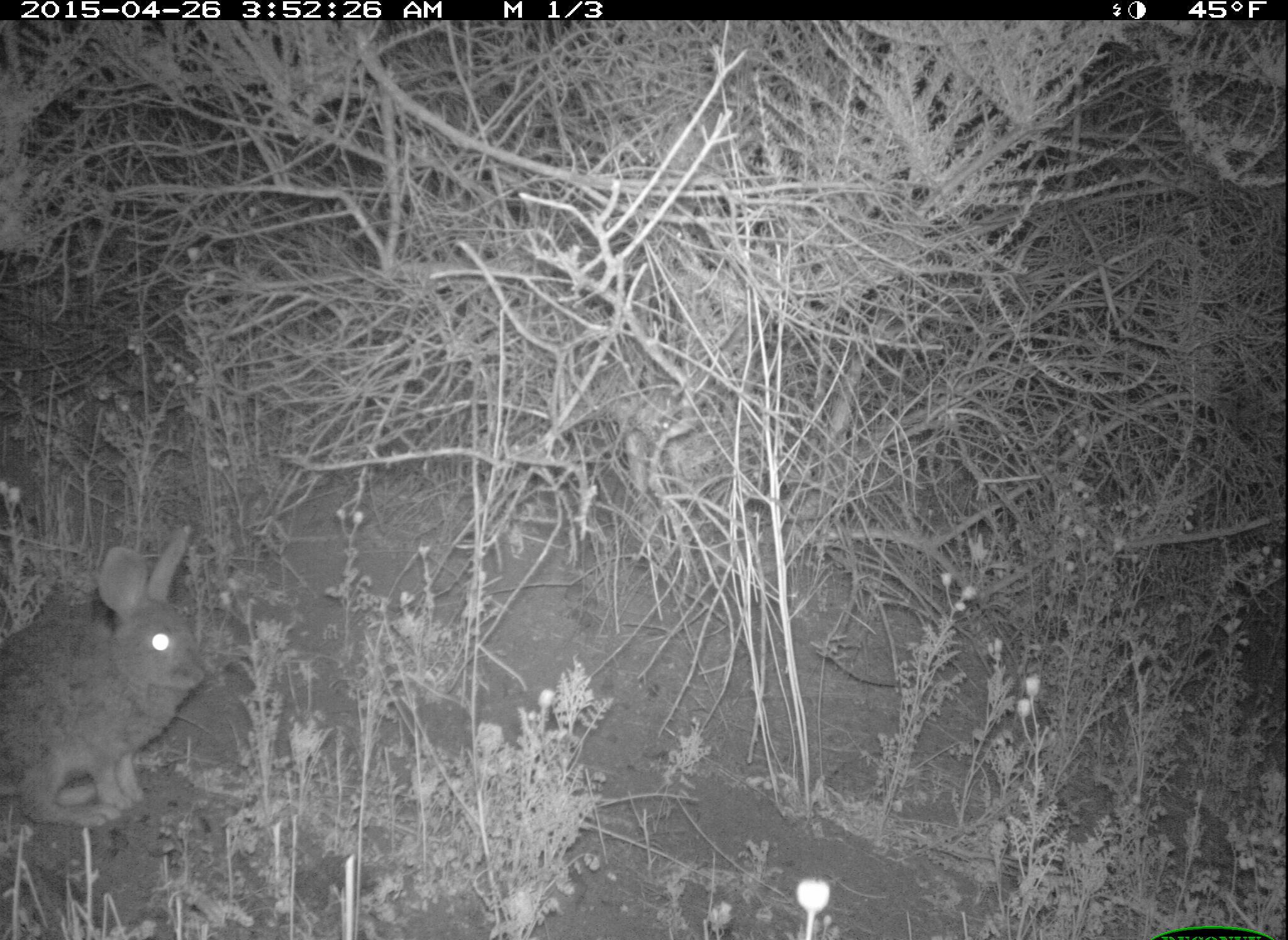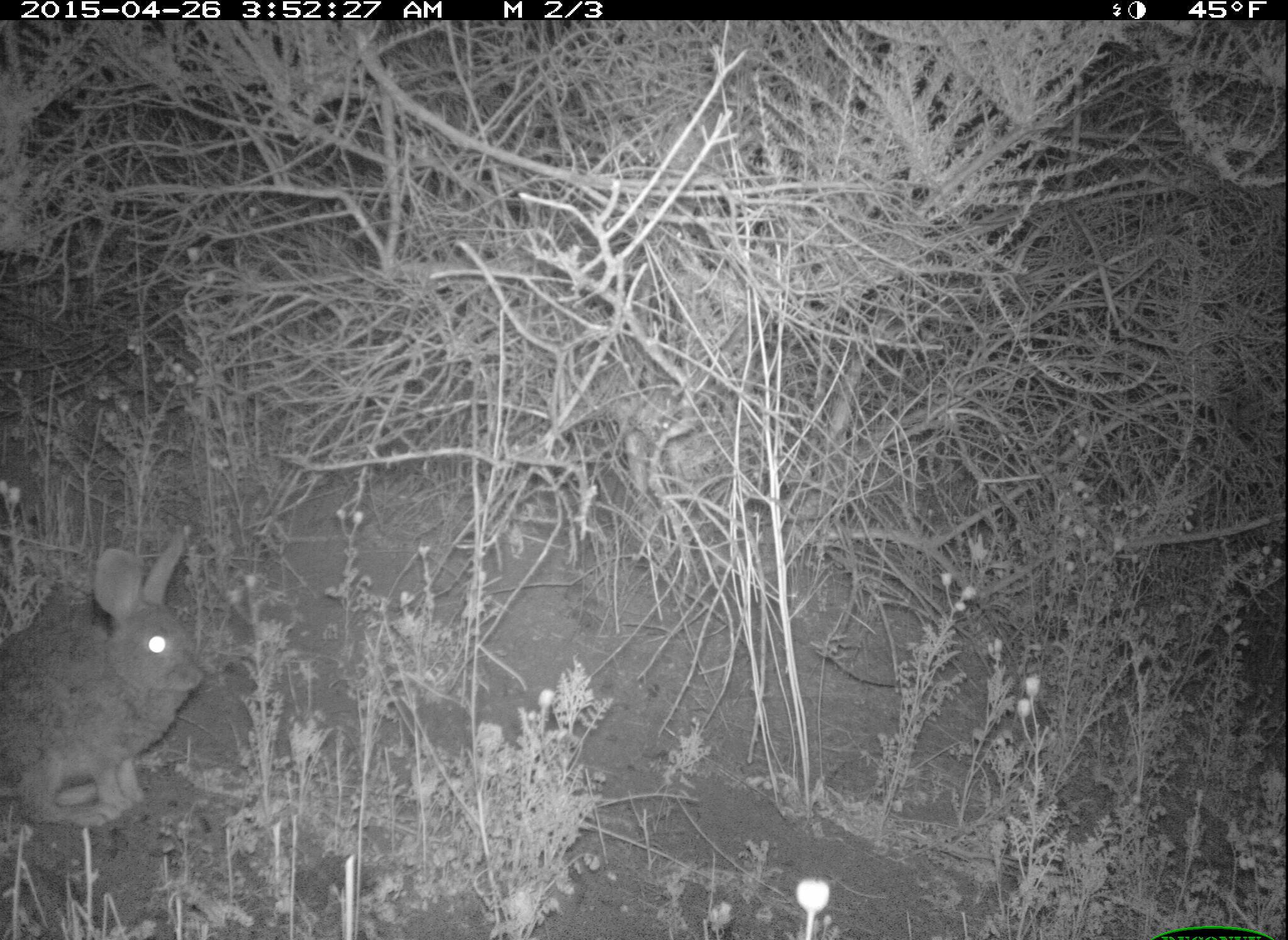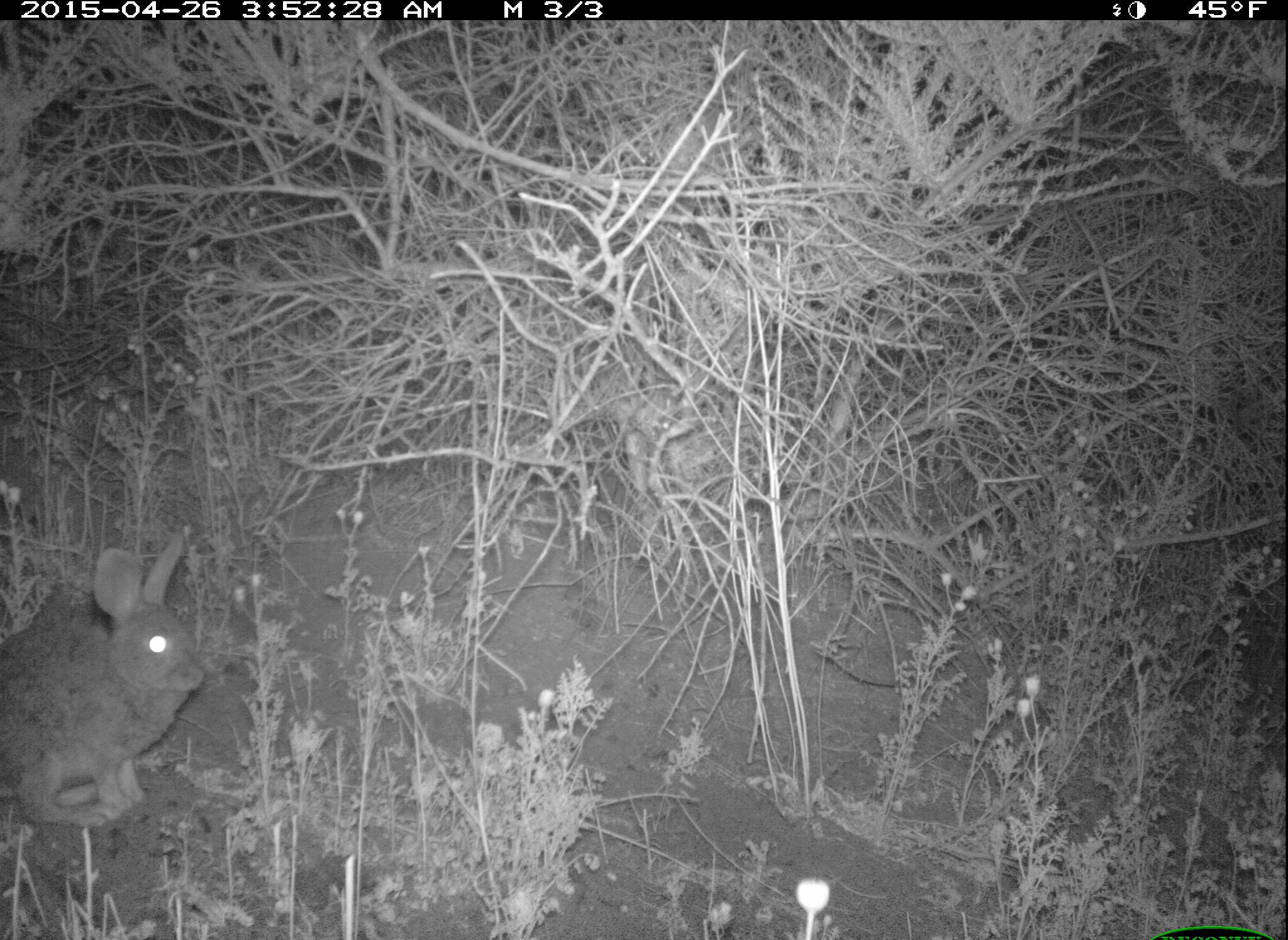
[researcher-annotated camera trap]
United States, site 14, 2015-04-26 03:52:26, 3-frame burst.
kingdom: Animalia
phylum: Chordata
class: Mammalia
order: Lagomorpha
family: Leporidae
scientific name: Leporidae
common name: rabbits and hares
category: rabbit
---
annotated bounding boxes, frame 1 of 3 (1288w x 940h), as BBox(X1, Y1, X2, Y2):
rabbit: BBox(0, 524, 207, 827)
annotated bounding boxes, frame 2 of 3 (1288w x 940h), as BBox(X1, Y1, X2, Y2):
rabbit: BBox(0, 523, 204, 829)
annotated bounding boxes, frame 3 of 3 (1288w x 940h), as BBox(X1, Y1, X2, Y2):
rabbit: BBox(0, 530, 203, 827)